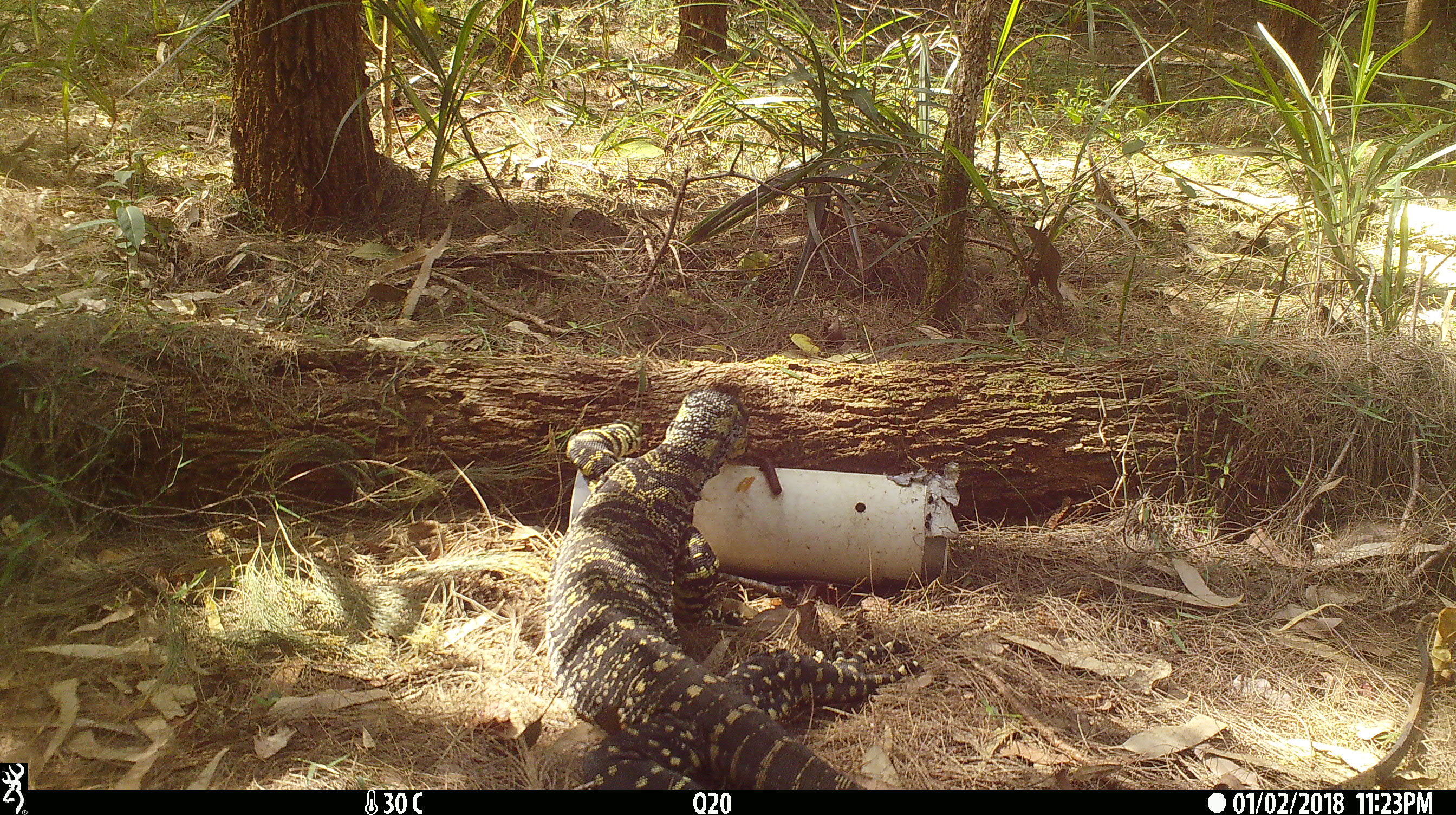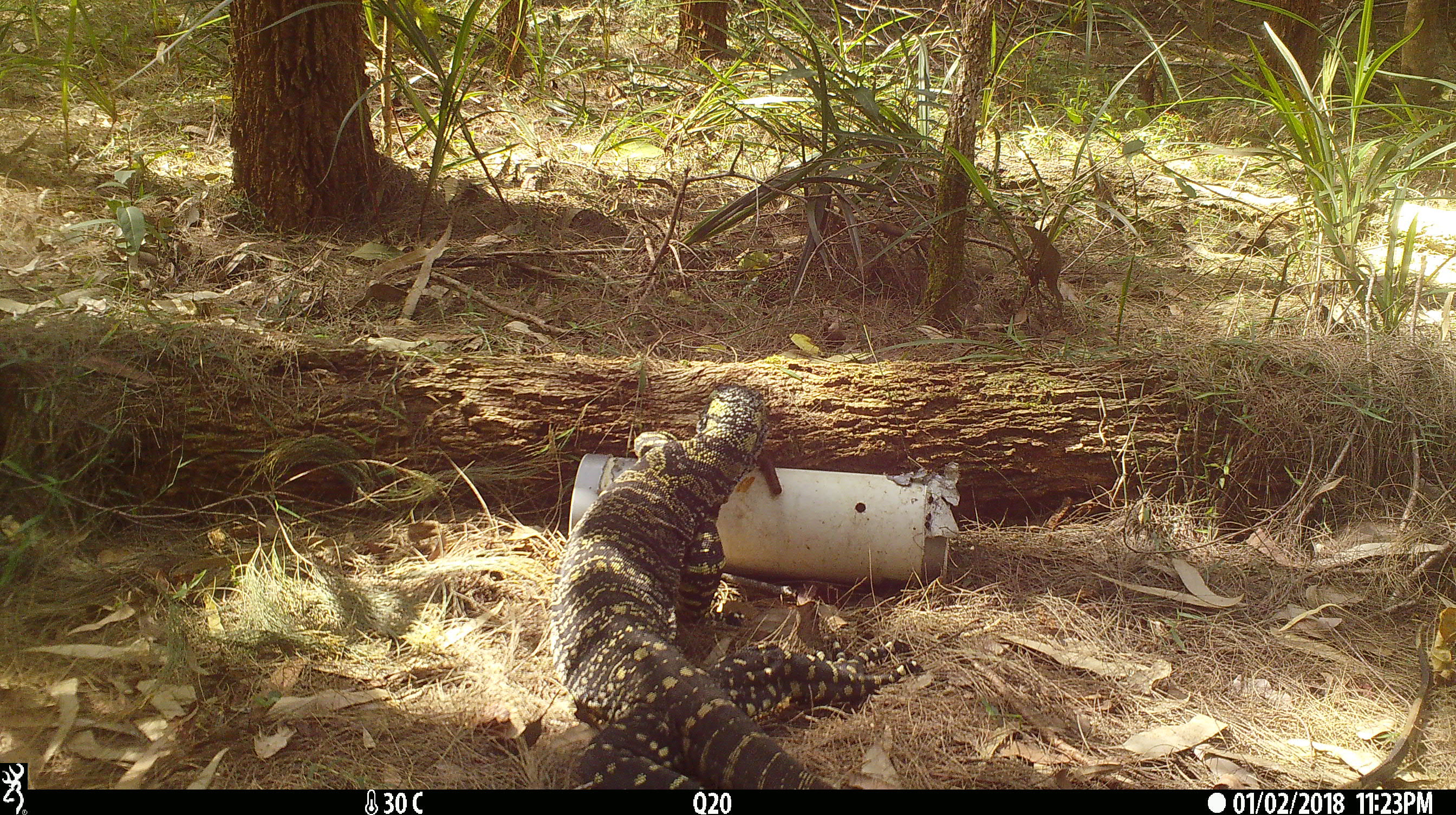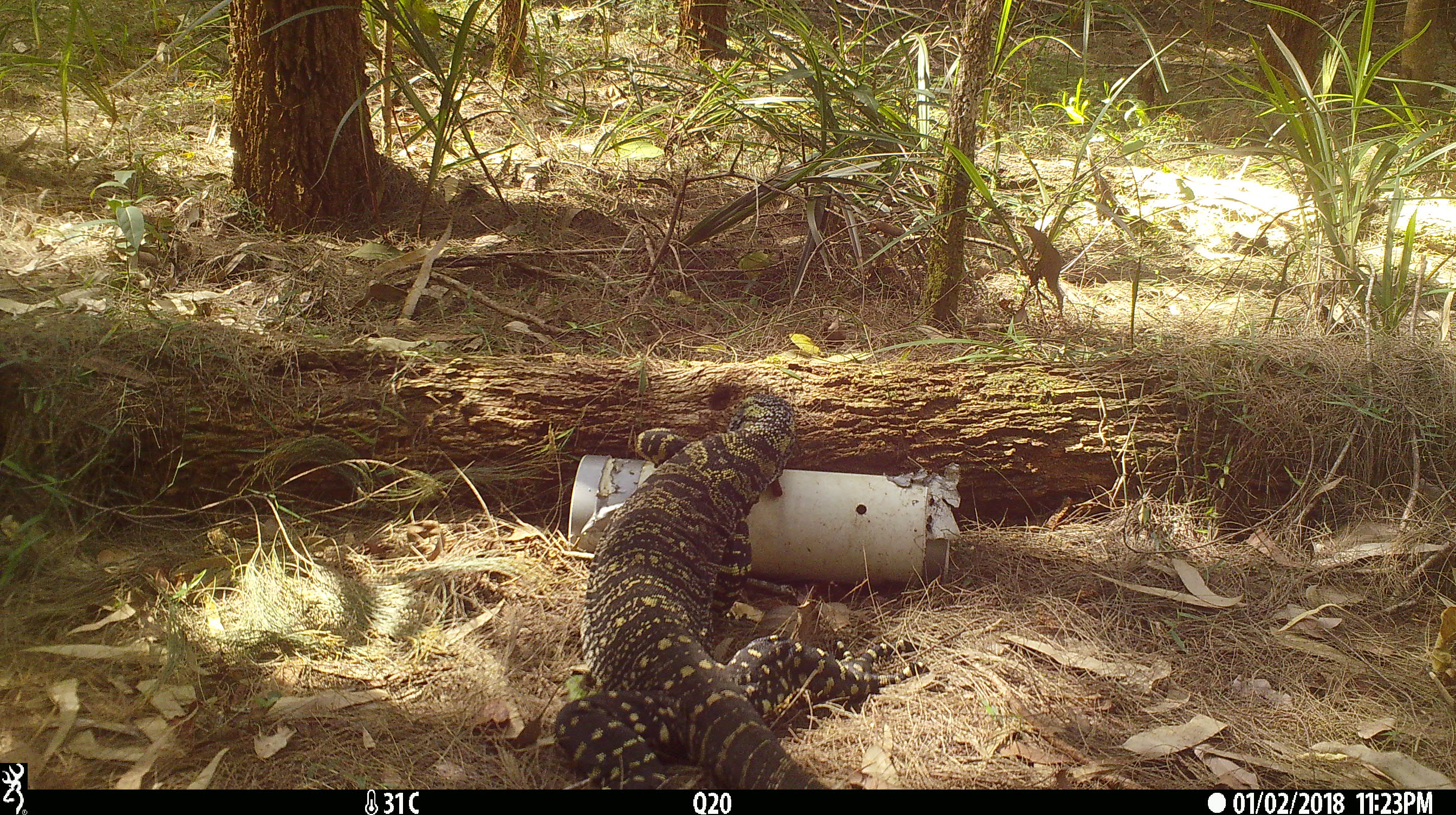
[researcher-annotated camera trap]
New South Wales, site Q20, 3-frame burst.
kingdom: Animalia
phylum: Chordata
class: Reptilia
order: Squamata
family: Varanidae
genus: Varanus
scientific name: Varanus varius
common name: lace monitor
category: goanna